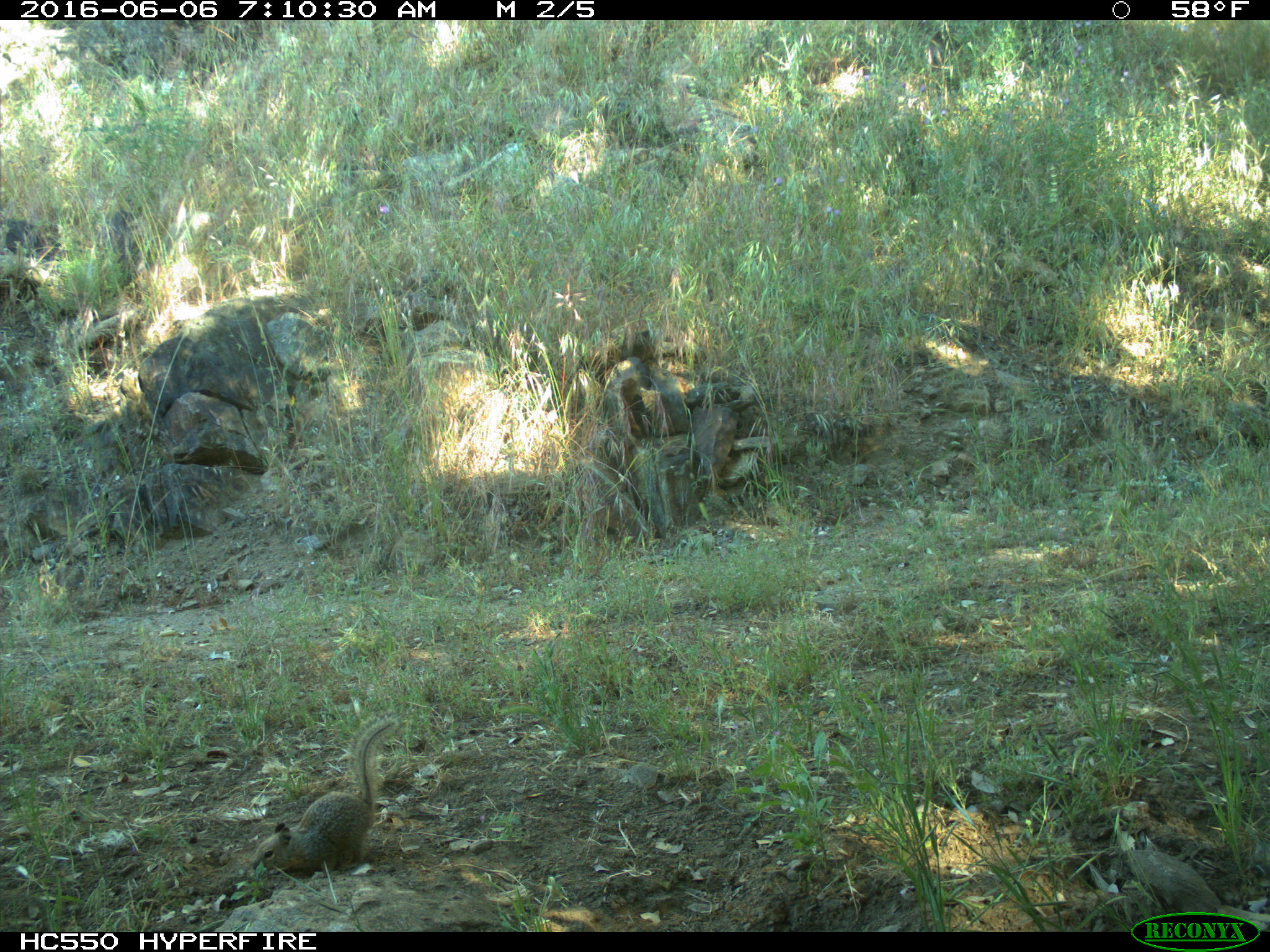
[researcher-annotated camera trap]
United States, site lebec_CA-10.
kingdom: Animalia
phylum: Chordata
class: Mammalia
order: Rodentia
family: Sciuridae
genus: Otospermophilus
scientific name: Otospermophilus beecheyi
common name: california ground squirrel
Otospermophilus beecheyi (california ground squirrel).